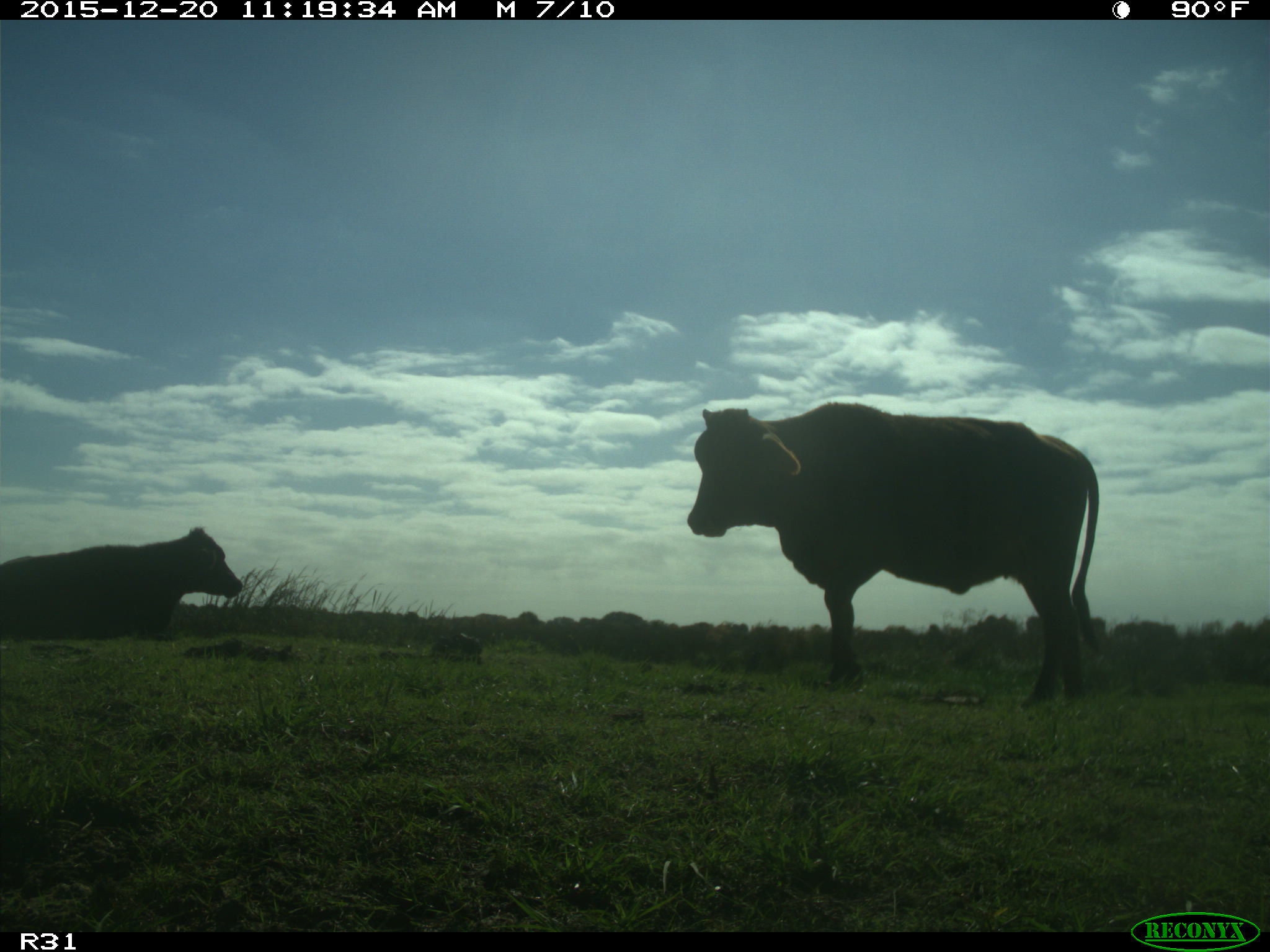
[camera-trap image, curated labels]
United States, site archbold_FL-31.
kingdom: Animalia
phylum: Chordata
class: Mammalia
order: Artiodactyla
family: Bovidae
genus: Bos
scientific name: Bos taurus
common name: domestic cow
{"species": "Bos taurus (domestic cow)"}